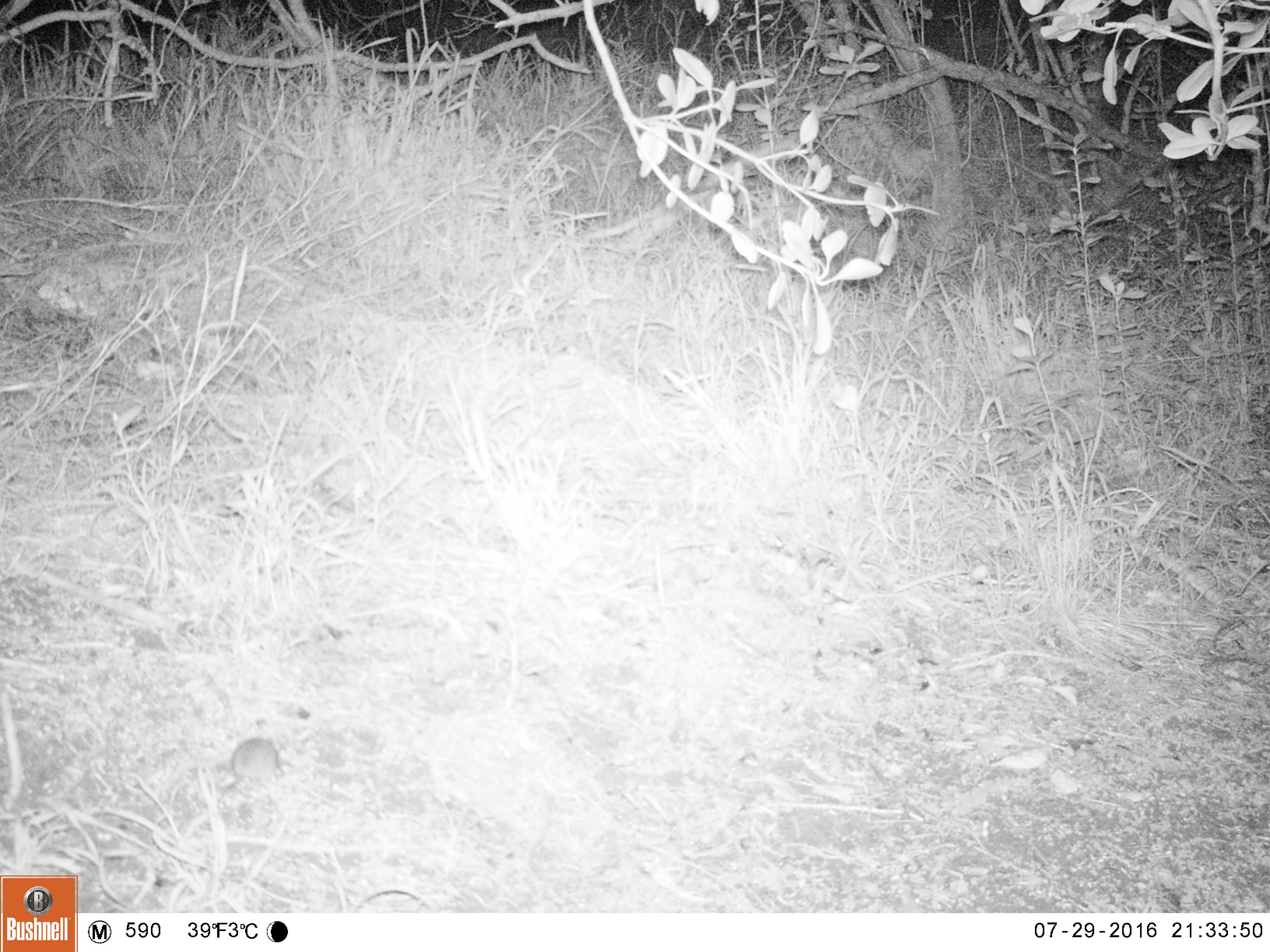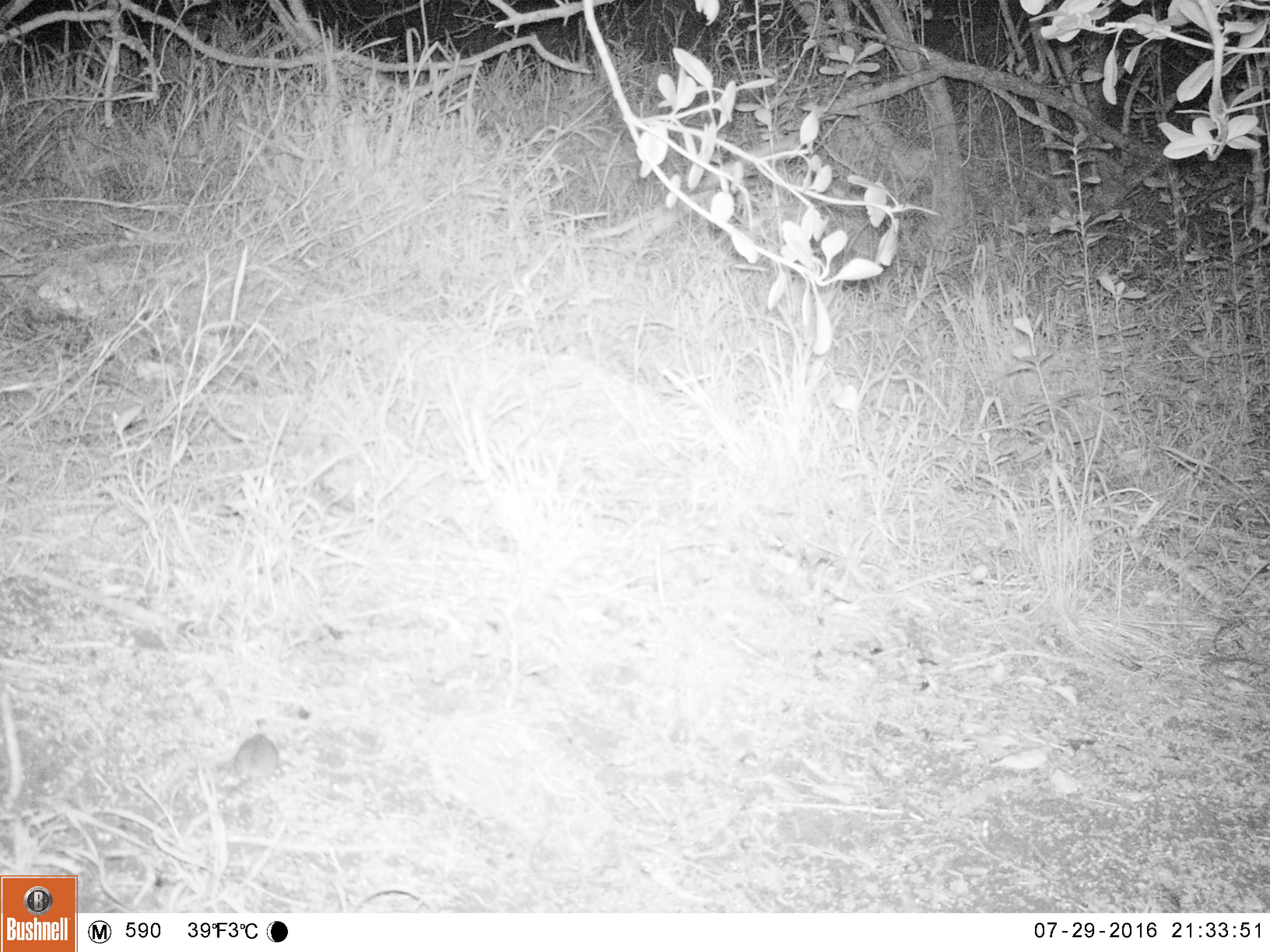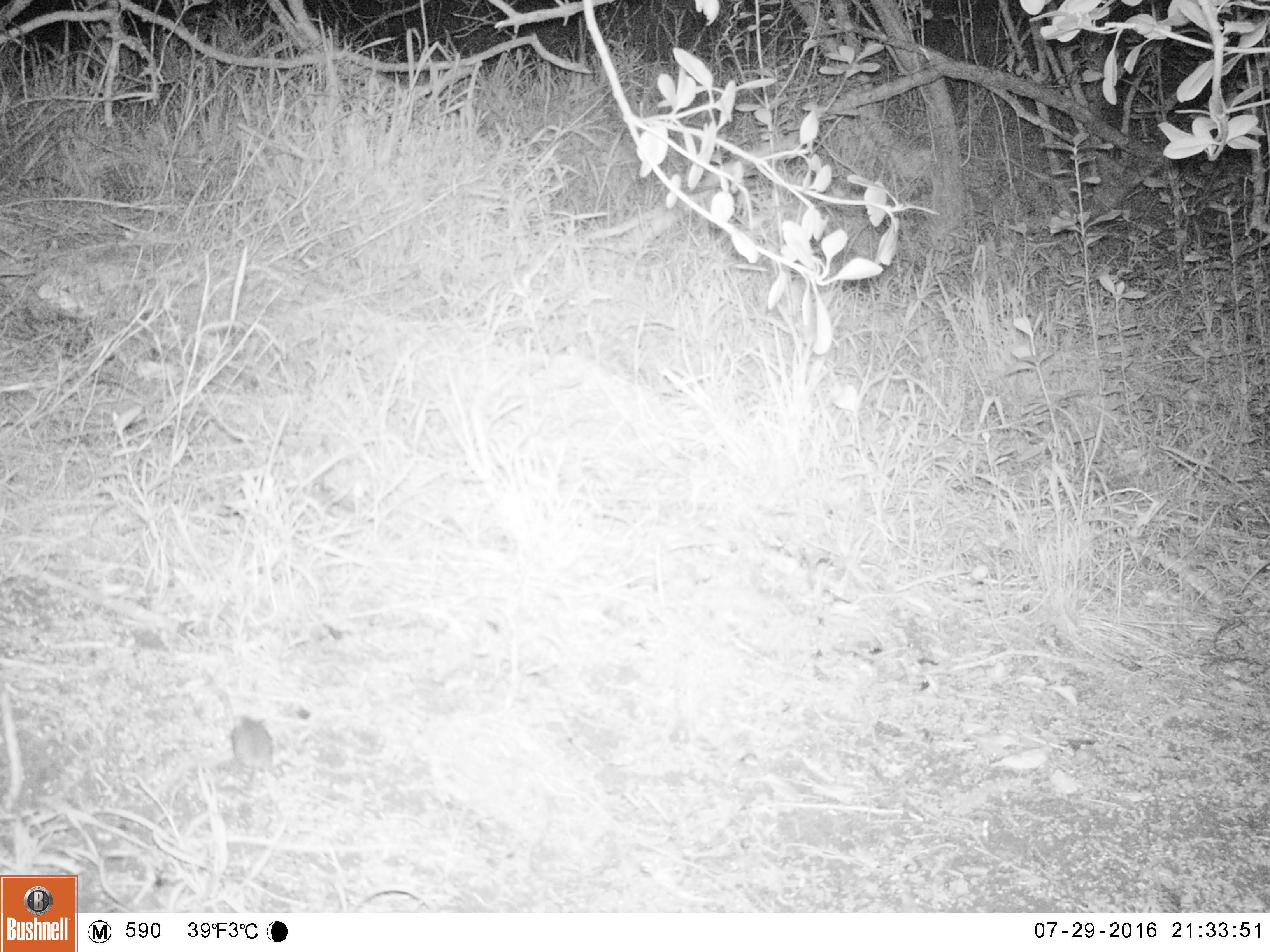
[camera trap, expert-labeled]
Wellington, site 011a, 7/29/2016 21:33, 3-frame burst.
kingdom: Animalia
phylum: Chordata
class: Mammalia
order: Rodentia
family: Muridae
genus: Mus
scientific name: Mus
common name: mouse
Mouse (Mus).